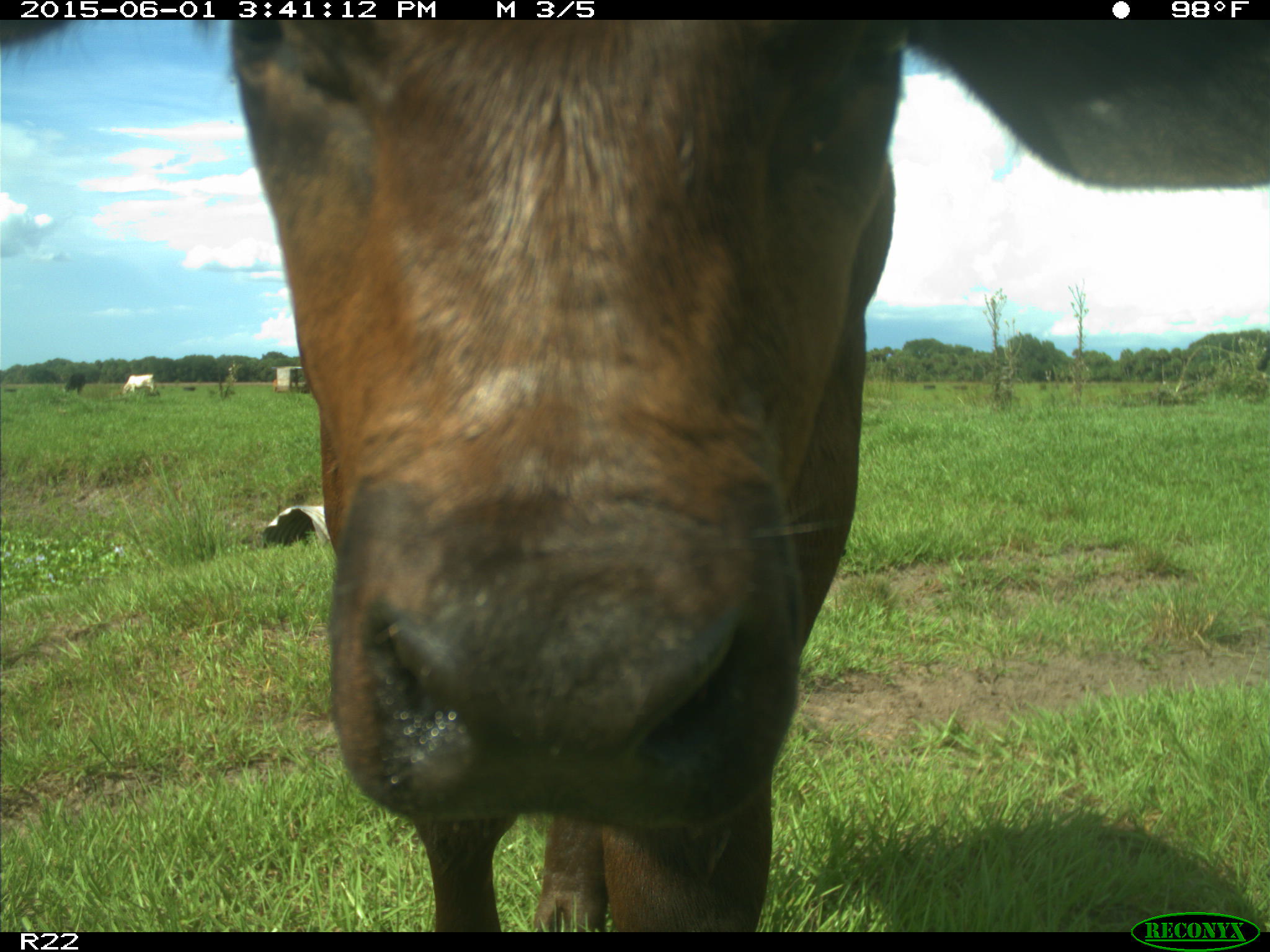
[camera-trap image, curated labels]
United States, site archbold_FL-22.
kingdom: Animalia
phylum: Chordata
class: Mammalia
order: Artiodactyla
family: Bovidae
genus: Bos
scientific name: Bos taurus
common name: domestic cow